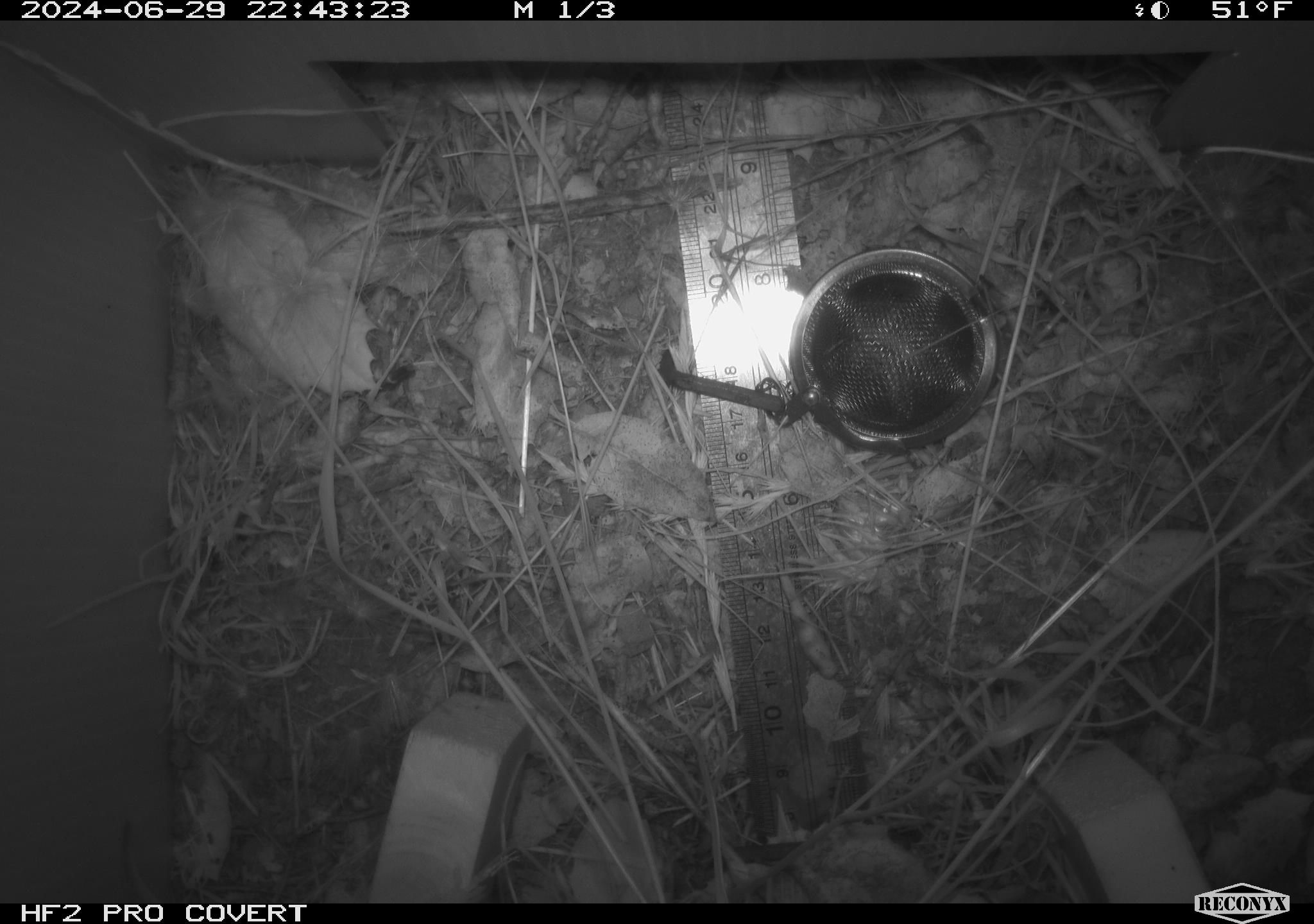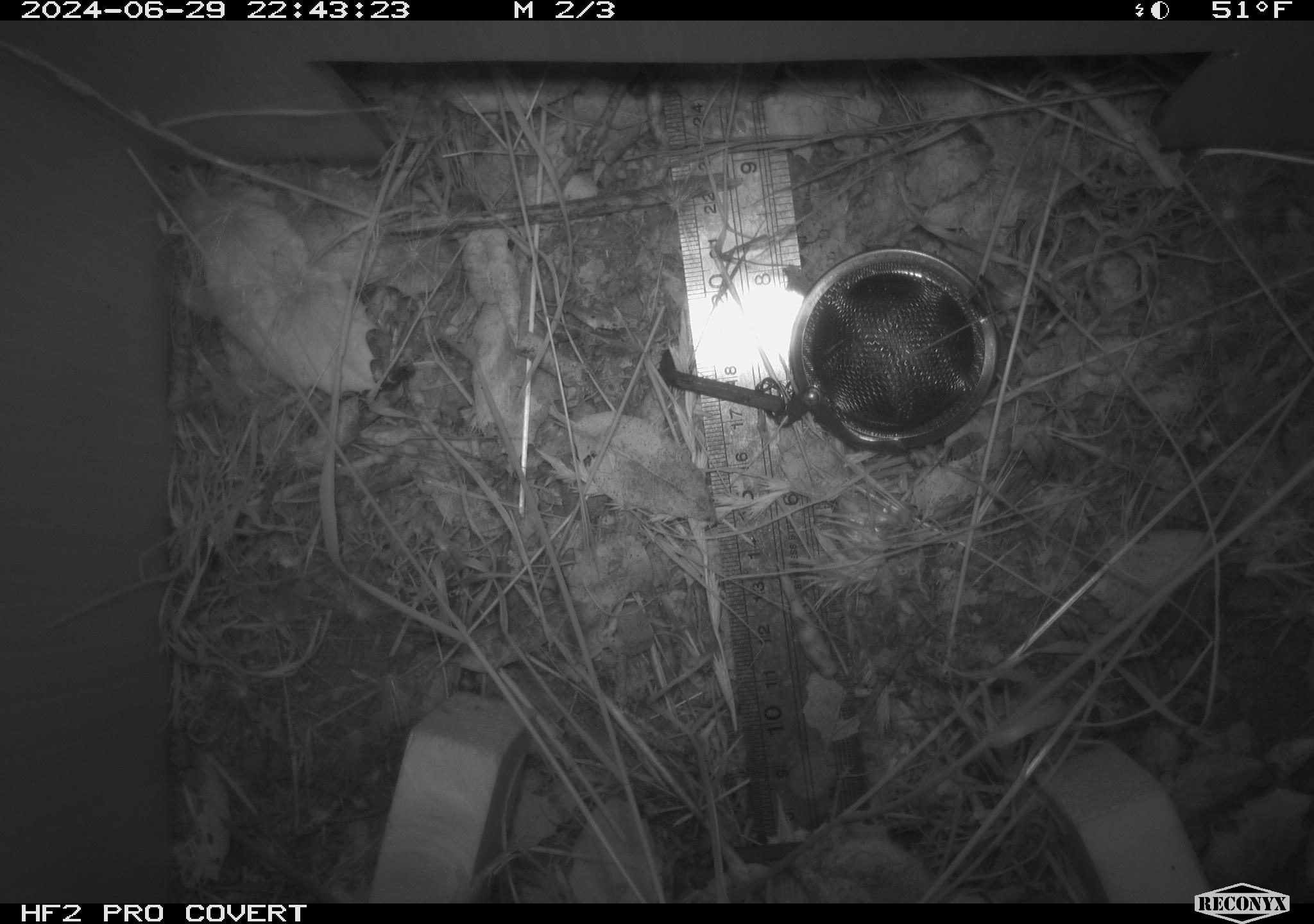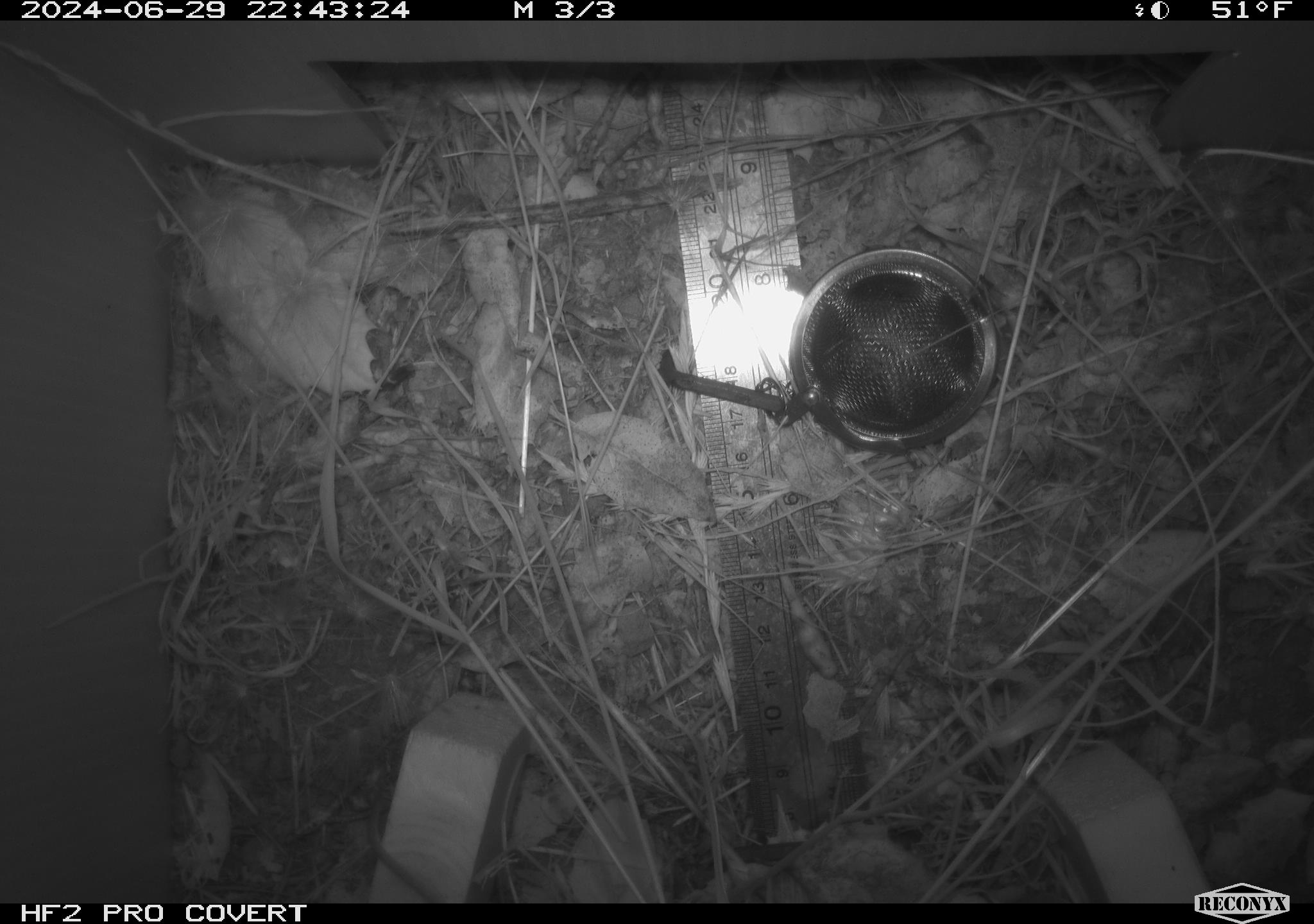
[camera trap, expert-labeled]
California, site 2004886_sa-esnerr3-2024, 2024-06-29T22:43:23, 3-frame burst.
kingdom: Animalia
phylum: Chordata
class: Mammalia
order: Rodentia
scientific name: Rodentia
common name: rodent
Rodent (Rodentia).